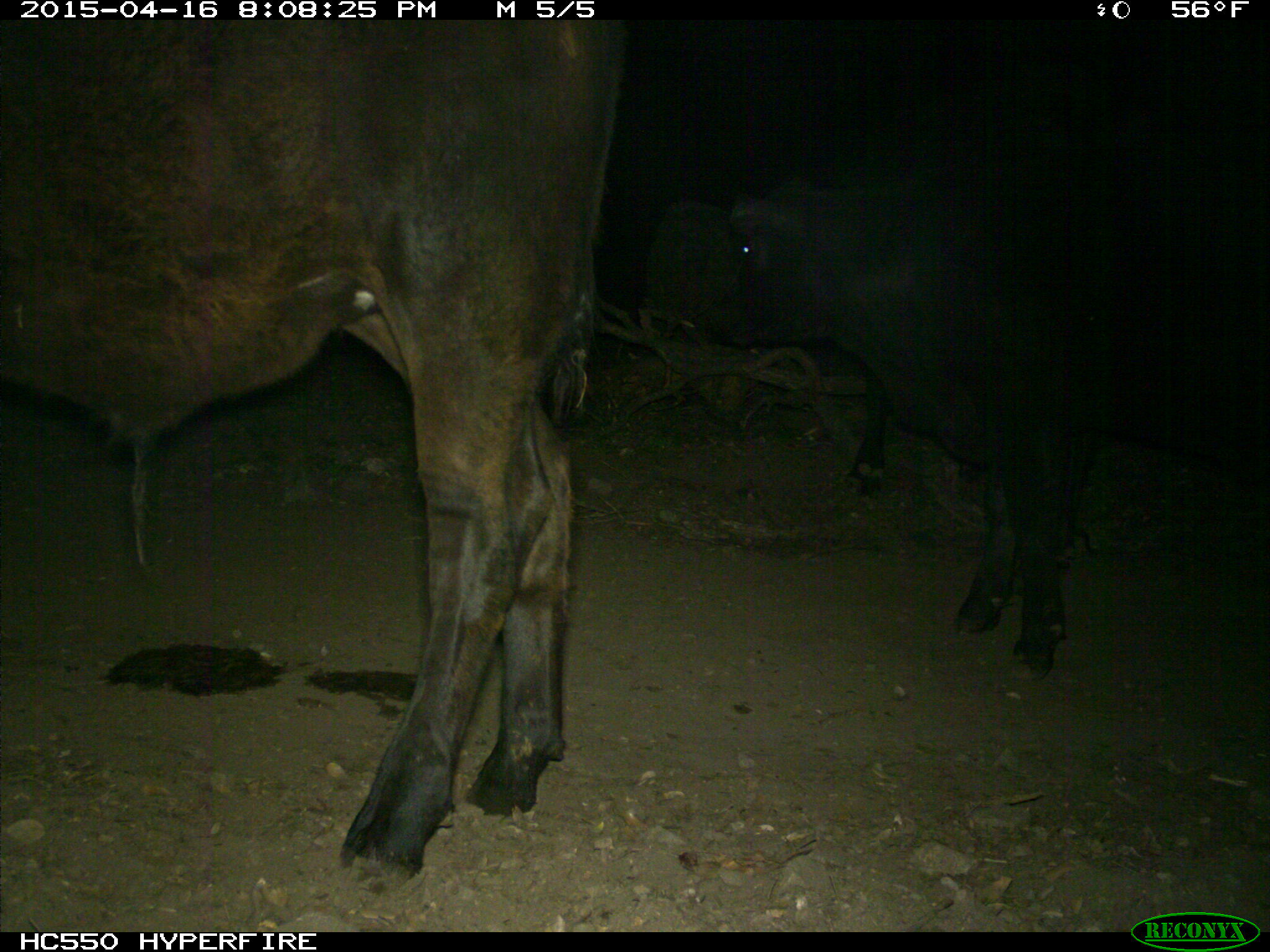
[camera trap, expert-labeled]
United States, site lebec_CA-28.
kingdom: Animalia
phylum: Chordata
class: Mammalia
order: Artiodactyla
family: Bovidae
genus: Bos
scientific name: Bos taurus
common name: domestic cow